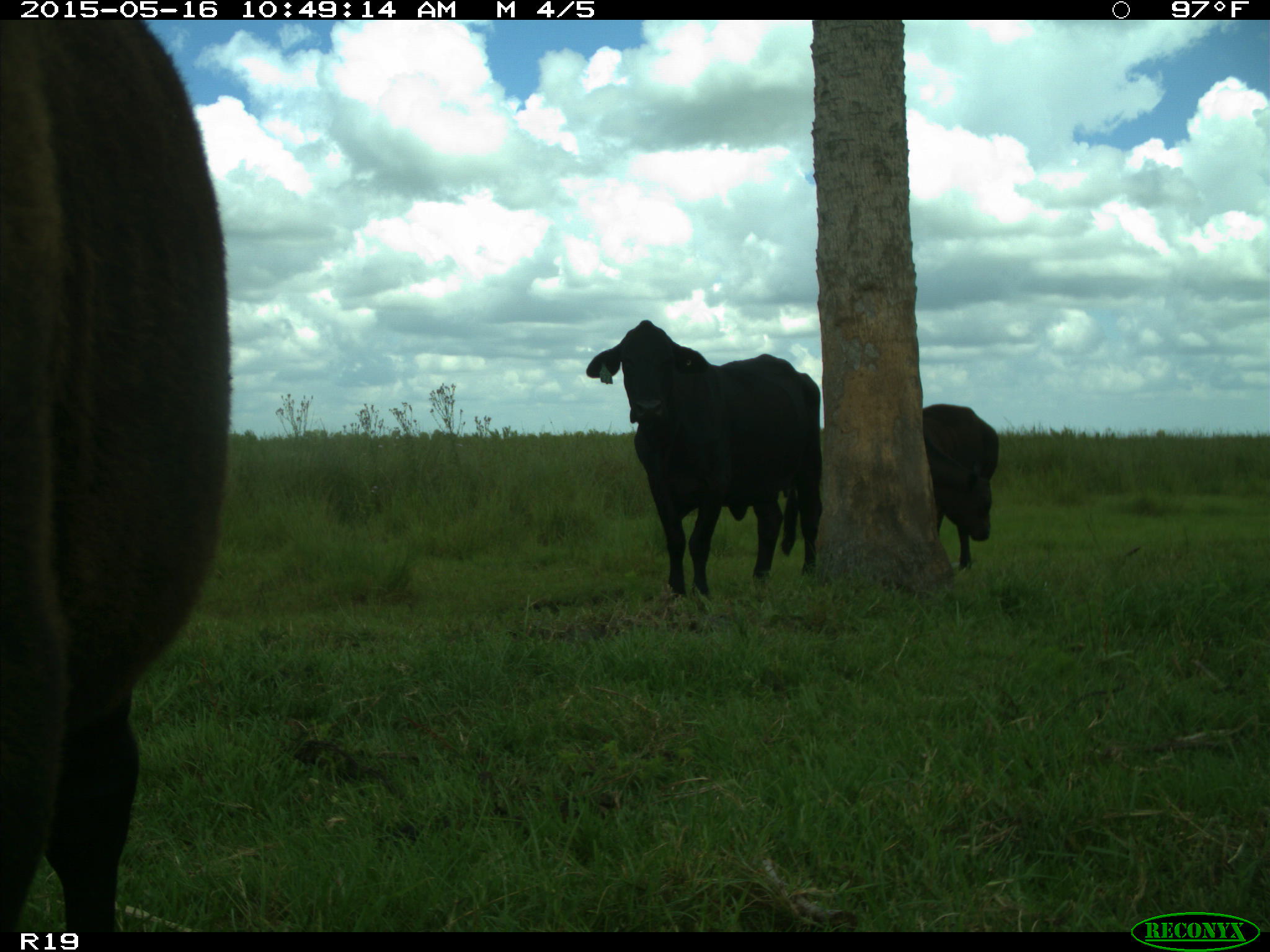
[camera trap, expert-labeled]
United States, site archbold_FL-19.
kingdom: Animalia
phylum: Chordata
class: Mammalia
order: Artiodactyla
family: Bovidae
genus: Bos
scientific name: Bos taurus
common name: domestic cow